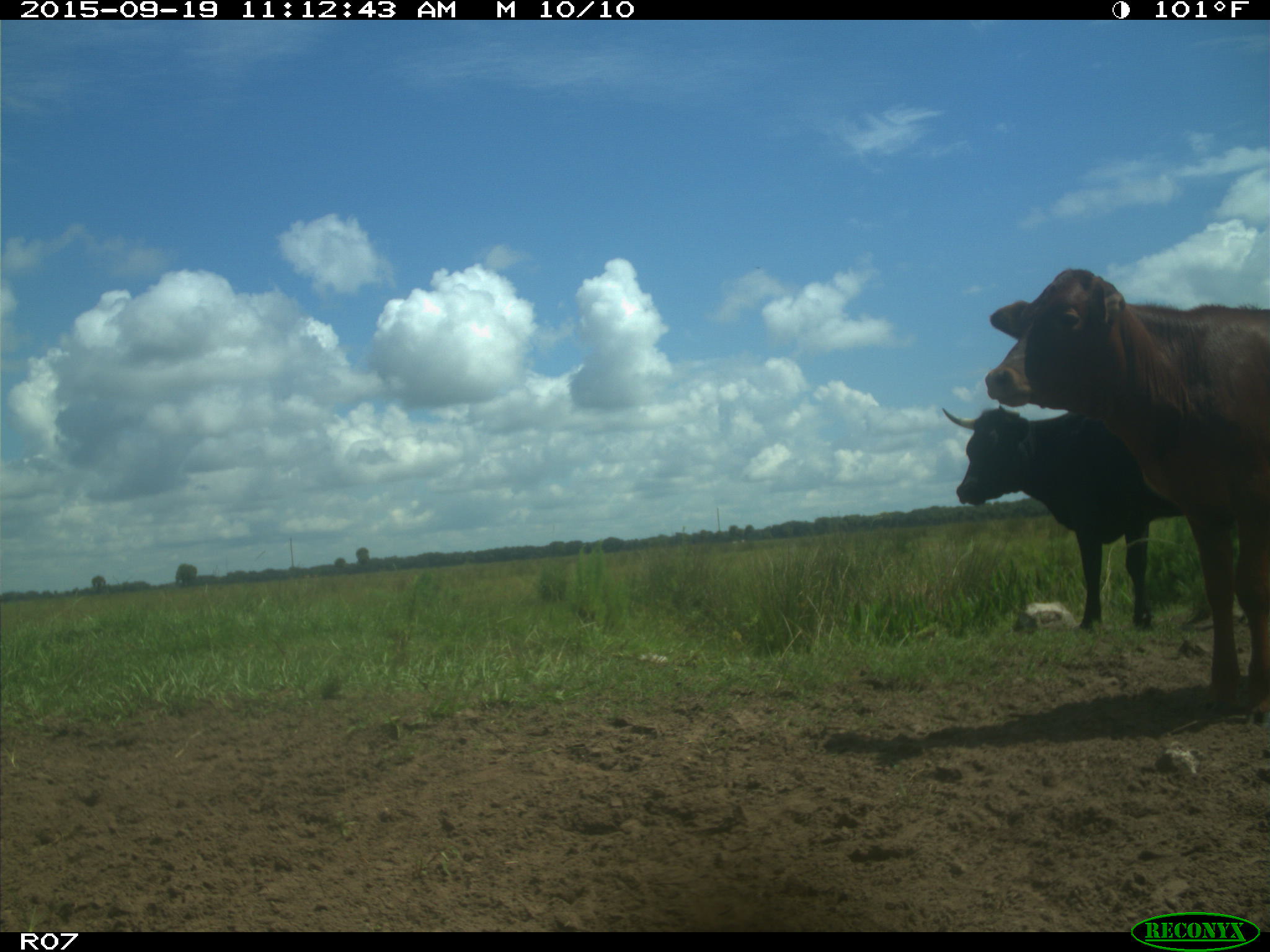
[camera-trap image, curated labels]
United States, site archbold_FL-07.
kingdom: Animalia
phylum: Chordata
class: Mammalia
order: Artiodactyla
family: Bovidae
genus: Bos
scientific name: Bos taurus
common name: domestic cow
Bos taurus (domestic cow).